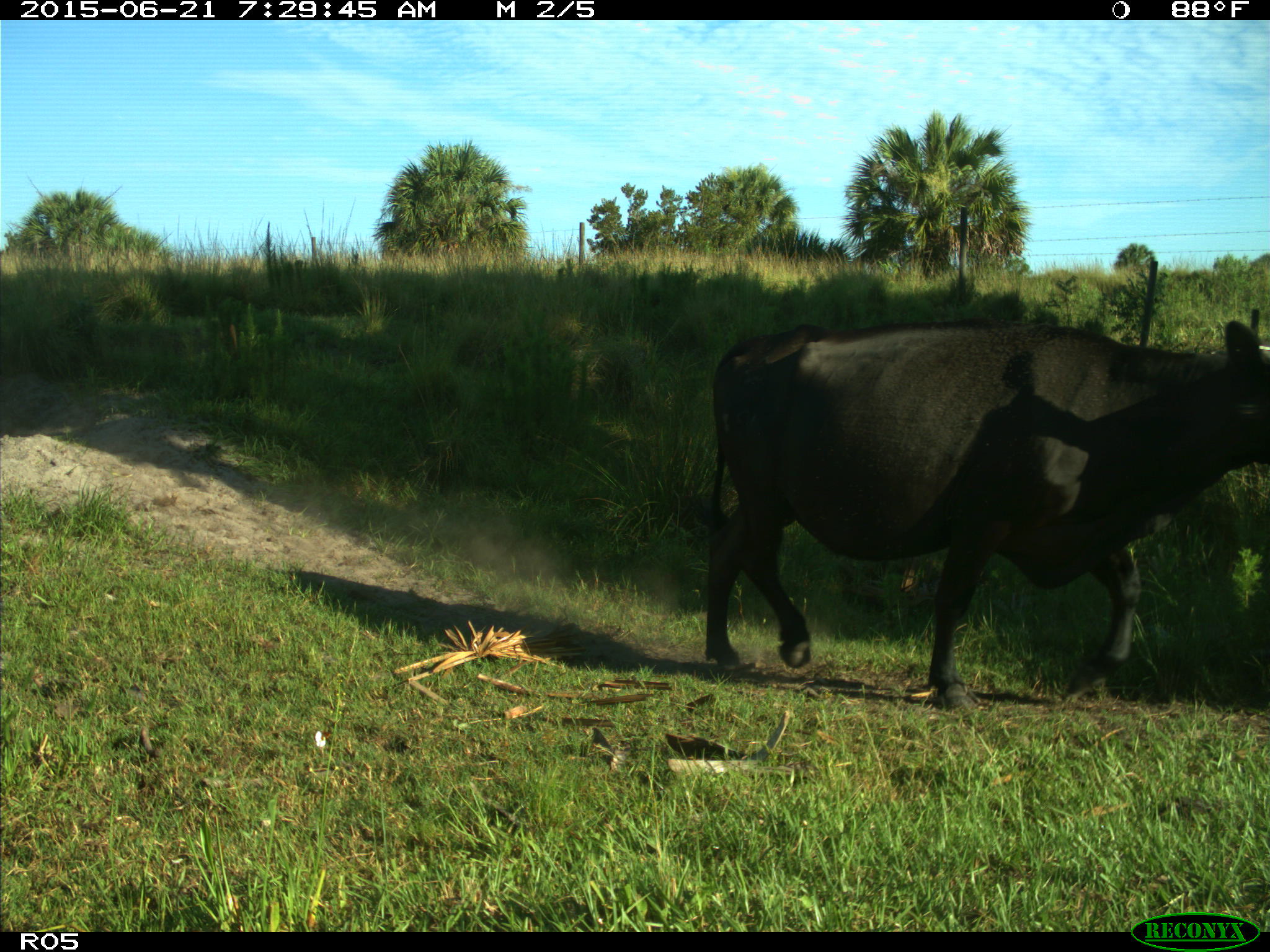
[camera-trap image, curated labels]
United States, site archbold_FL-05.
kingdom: Animalia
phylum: Chordata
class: Mammalia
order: Artiodactyla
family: Bovidae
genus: Bos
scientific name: Bos taurus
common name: domestic cow